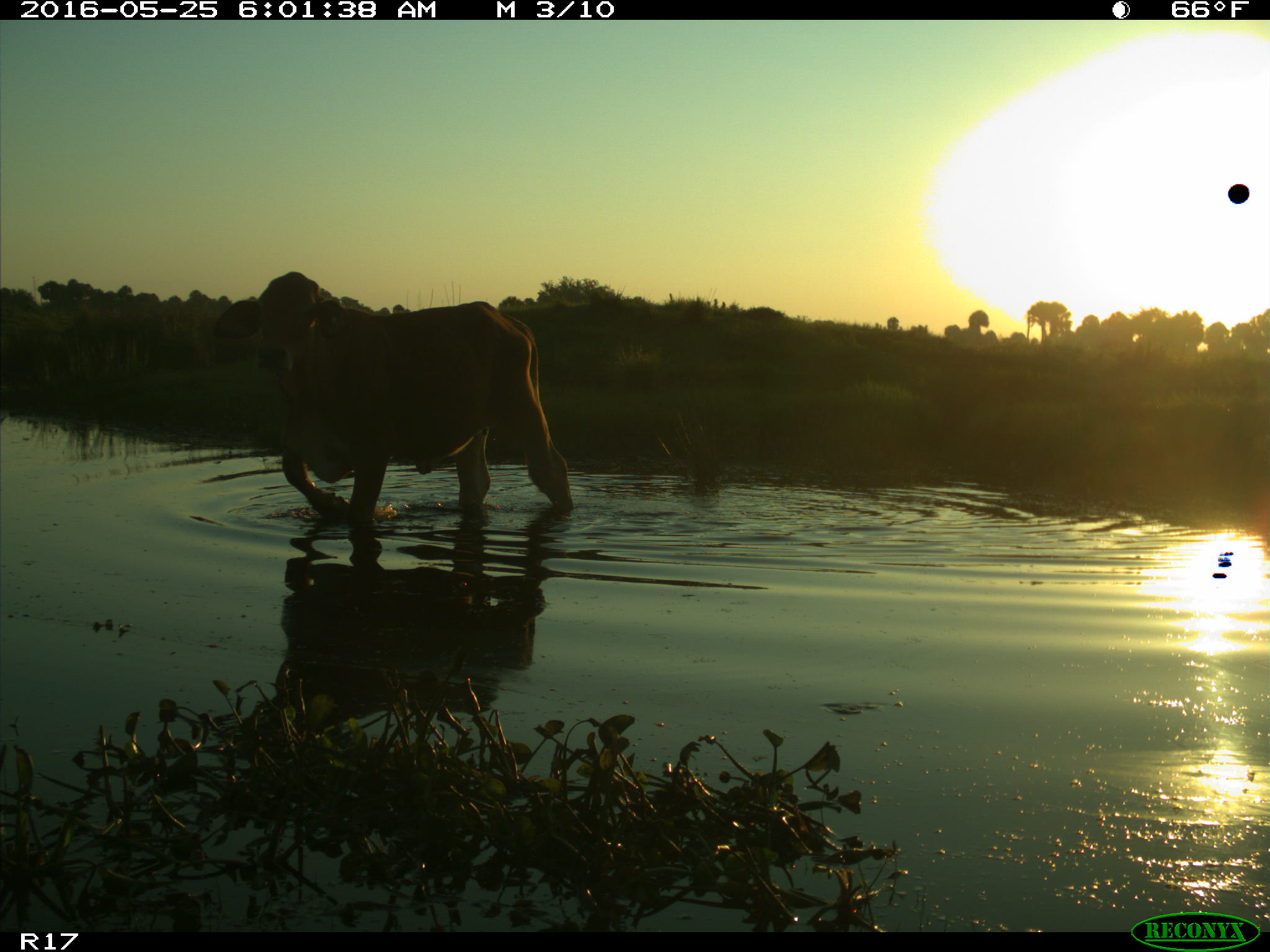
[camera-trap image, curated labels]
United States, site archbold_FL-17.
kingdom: Animalia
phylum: Chordata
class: Mammalia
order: Artiodactyla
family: Bovidae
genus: Bos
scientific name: Bos taurus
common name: domestic cow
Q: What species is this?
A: Bos taurus (domestic cow).